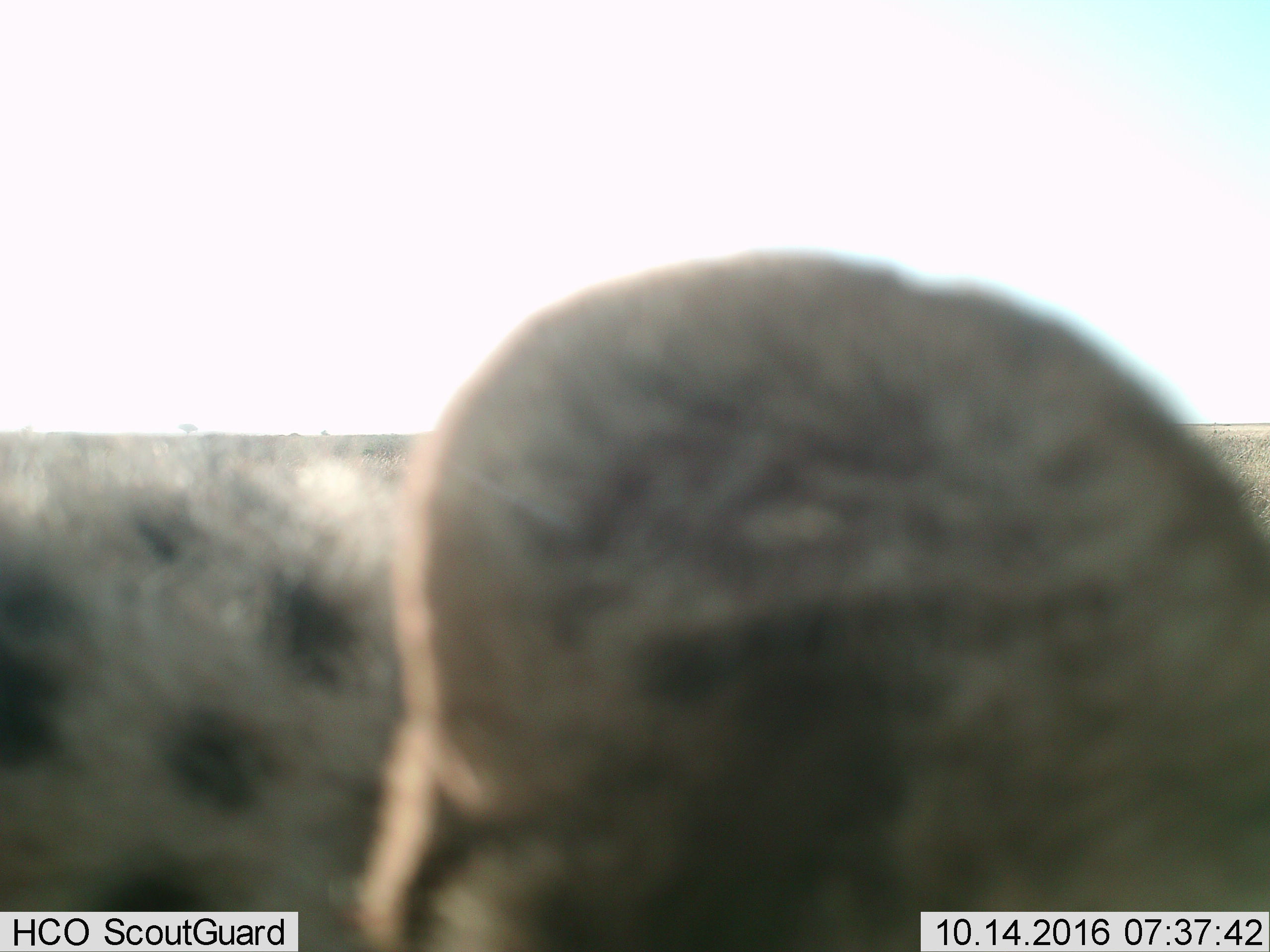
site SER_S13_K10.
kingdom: Animalia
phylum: Chordata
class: Mammalia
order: Carnivora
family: Felidae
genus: Acinonyx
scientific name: Acinonyx jubatus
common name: cheetah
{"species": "cheetah (Acinonyx jubatus)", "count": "1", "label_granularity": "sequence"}